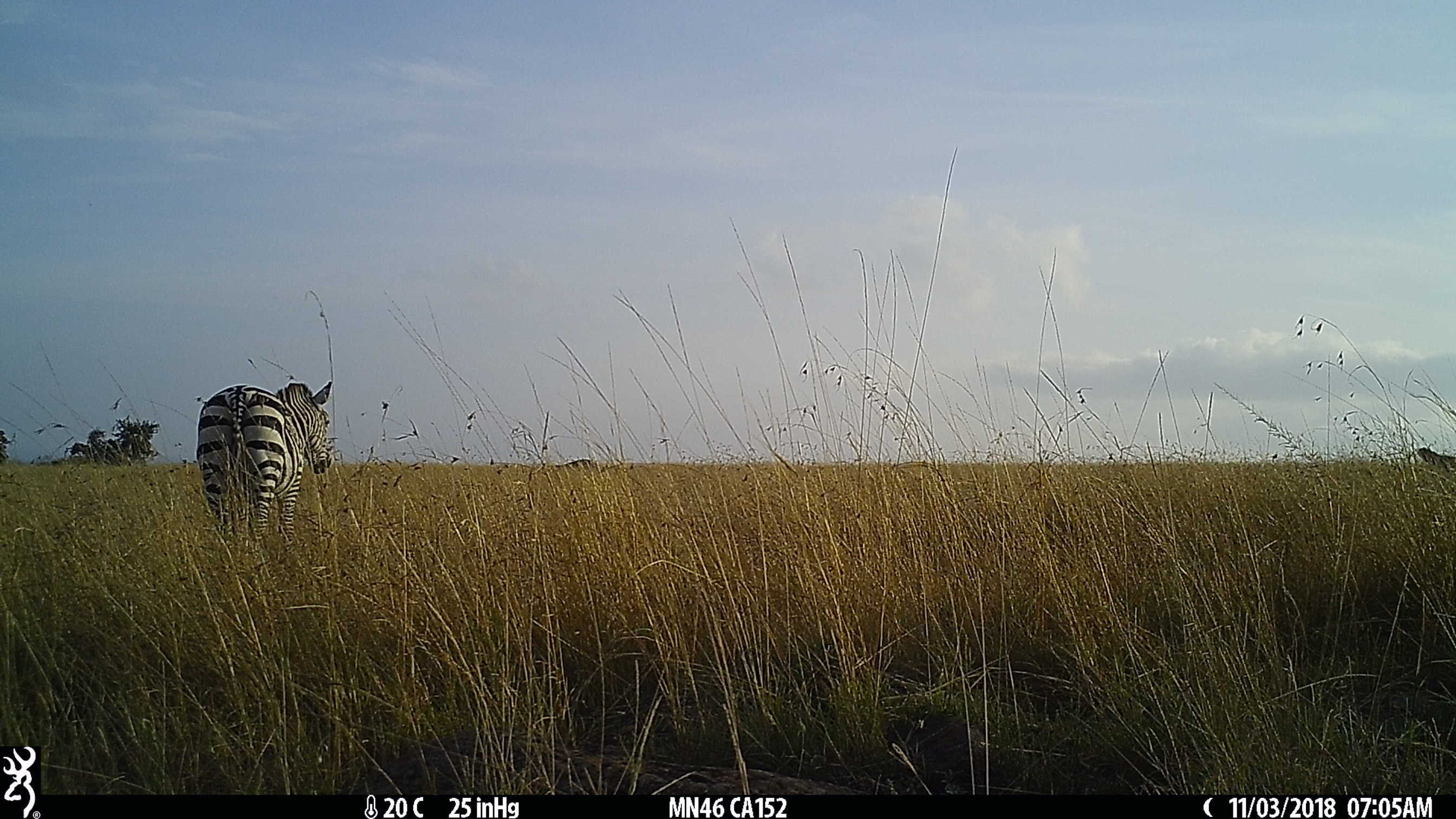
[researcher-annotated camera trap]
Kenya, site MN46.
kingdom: Animalia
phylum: Chordata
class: Mammalia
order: Perissodactyla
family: Equidae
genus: Equus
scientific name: Equus quagga burchellii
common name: burchell's zebra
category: zebra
Zebra (burchell's zebra) (Equus quagga burchellii).